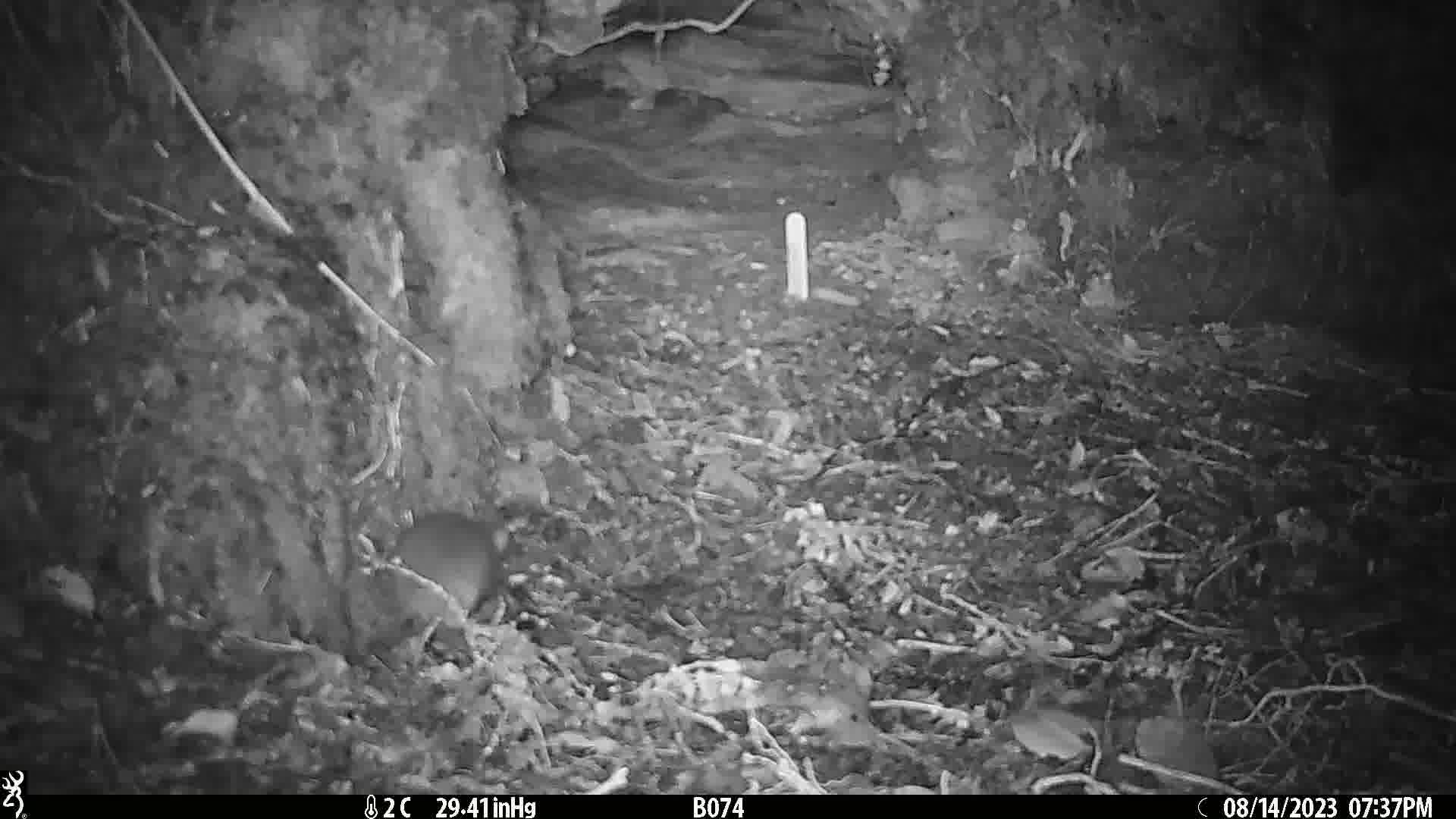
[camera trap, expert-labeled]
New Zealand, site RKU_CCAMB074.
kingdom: Animalia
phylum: Chordata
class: Mammalia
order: Rodentia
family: Muridae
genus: Rattus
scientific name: Rattus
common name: rat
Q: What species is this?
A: Rat (Rattus).